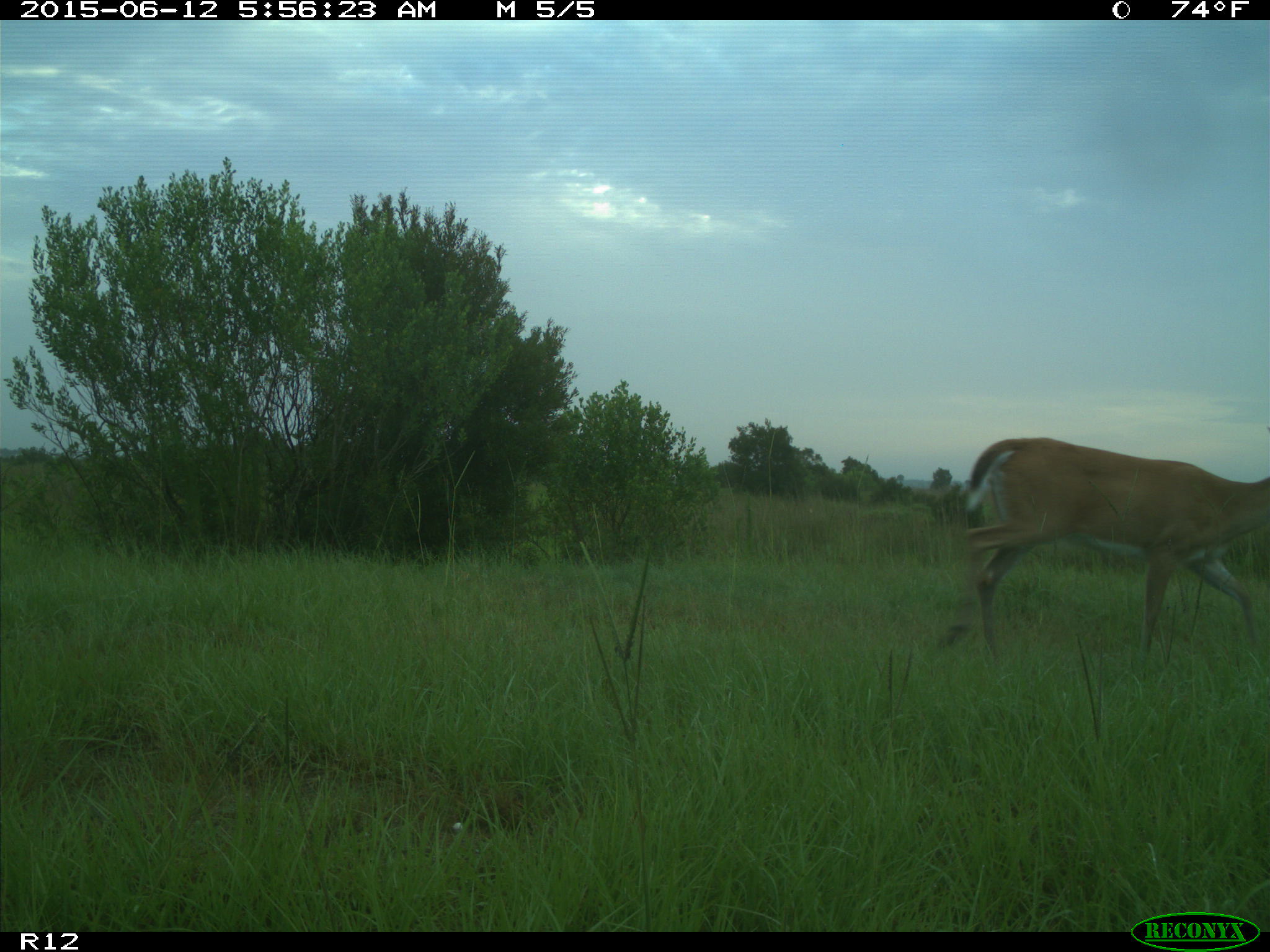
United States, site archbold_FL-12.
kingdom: Animalia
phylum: Chordata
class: Mammalia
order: Artiodactyla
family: Cervidae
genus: Odocoileus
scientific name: Odocoileus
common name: deer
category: unidentified deer